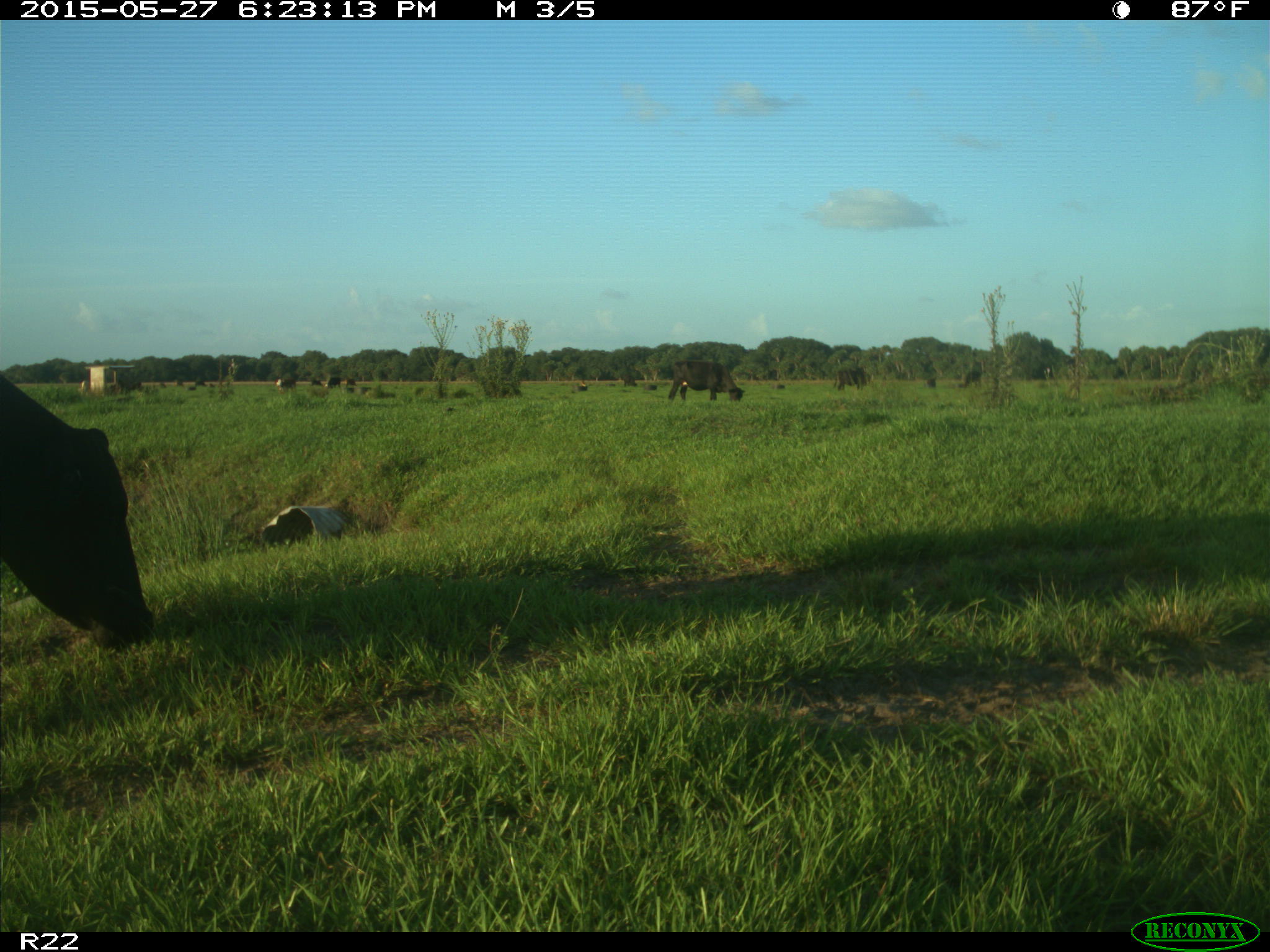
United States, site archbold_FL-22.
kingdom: Animalia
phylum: Chordata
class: Mammalia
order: Artiodactyla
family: Bovidae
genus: Bos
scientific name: Bos taurus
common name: domestic cow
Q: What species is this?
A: Bos taurus (domestic cow).